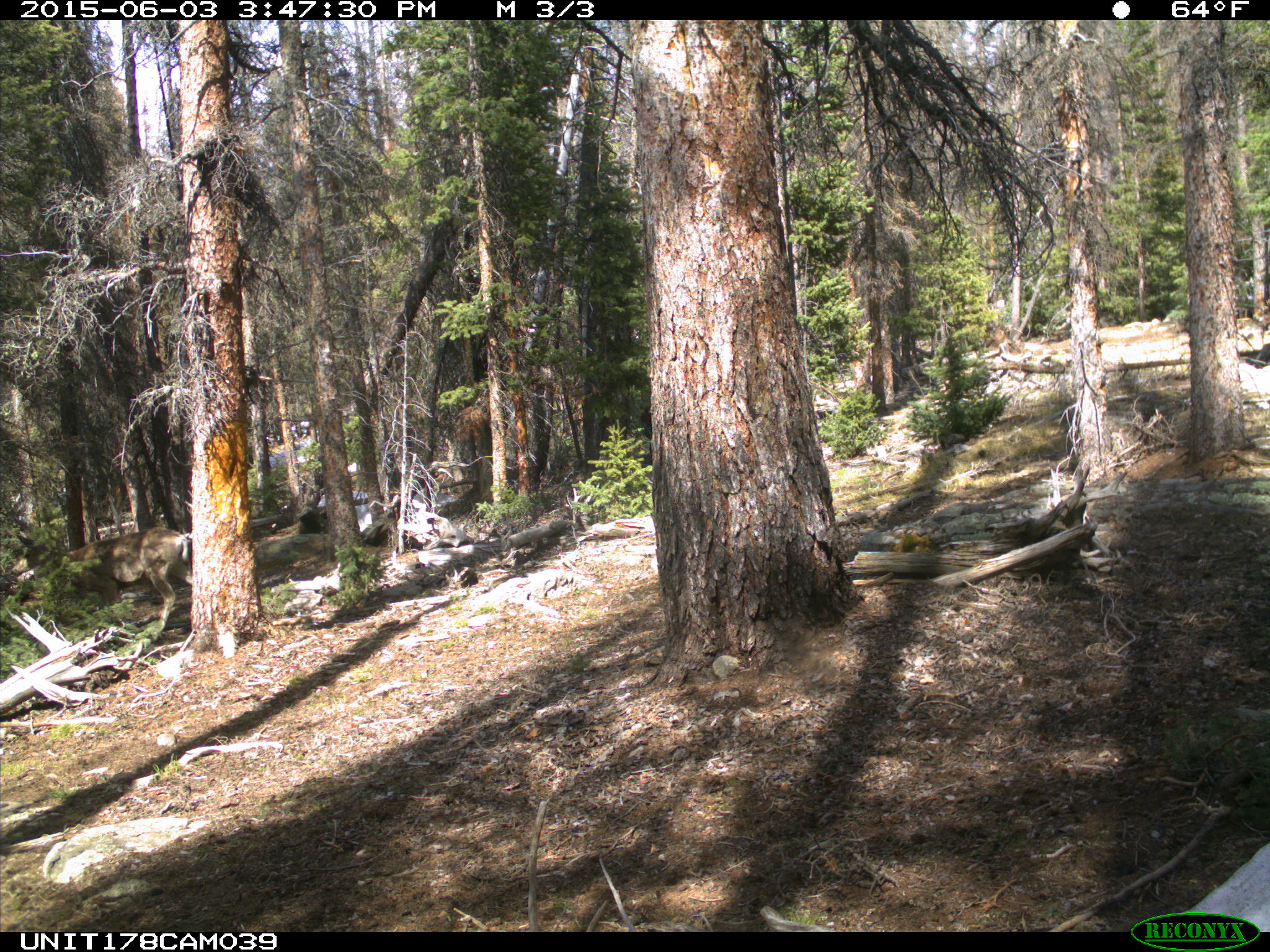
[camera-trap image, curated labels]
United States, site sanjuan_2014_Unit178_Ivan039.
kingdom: Animalia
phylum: Chordata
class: Mammalia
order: Artiodactyla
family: Cervidae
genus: Odocoileus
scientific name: Odocoileus hemionus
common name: mule deer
Odocoileus hemionus (mule deer).